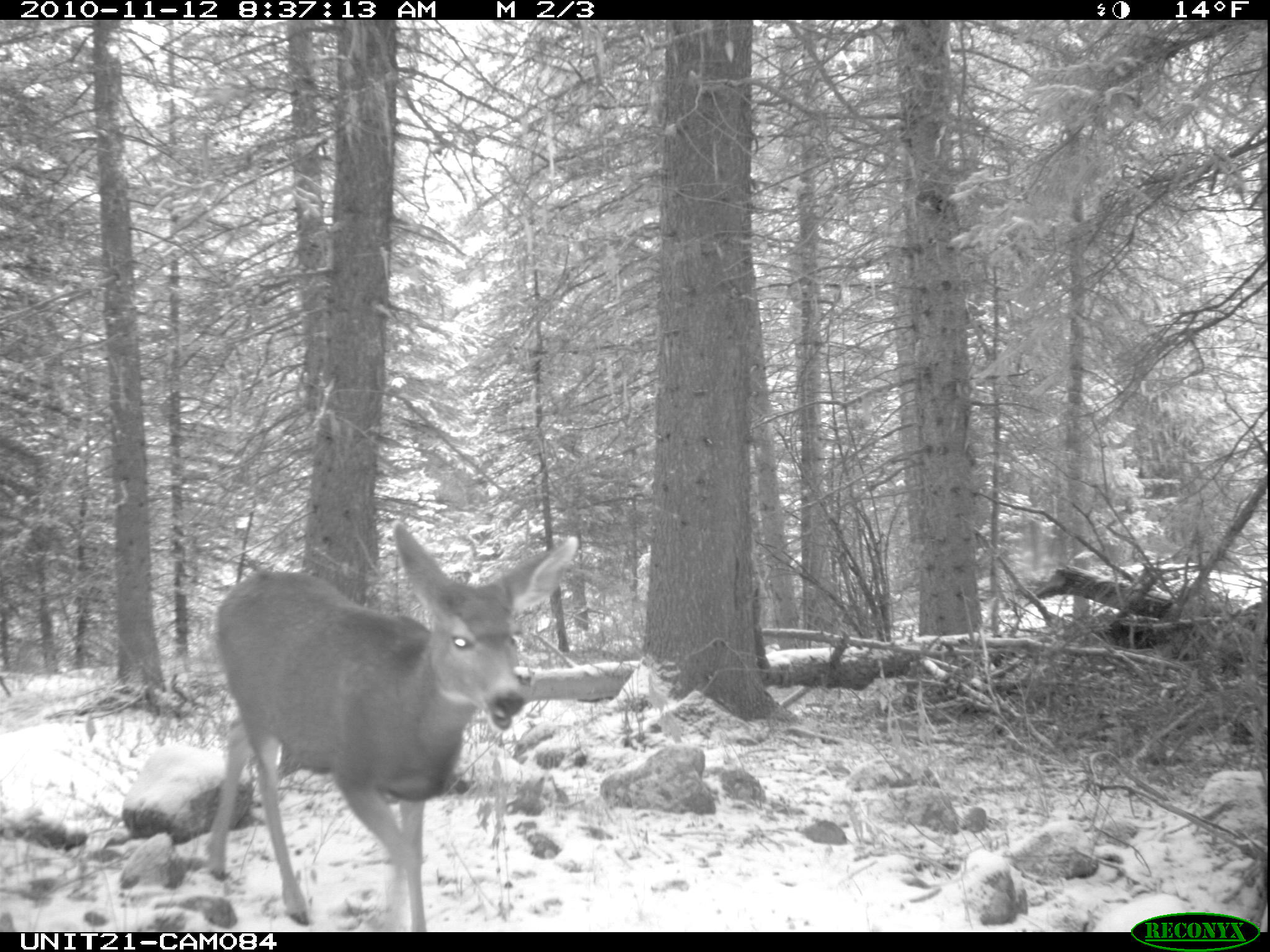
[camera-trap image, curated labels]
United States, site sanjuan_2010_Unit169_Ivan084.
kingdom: Animalia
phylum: Chordata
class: Mammalia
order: Artiodactyla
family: Cervidae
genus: Odocoileus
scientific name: Odocoileus hemionus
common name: mule deer